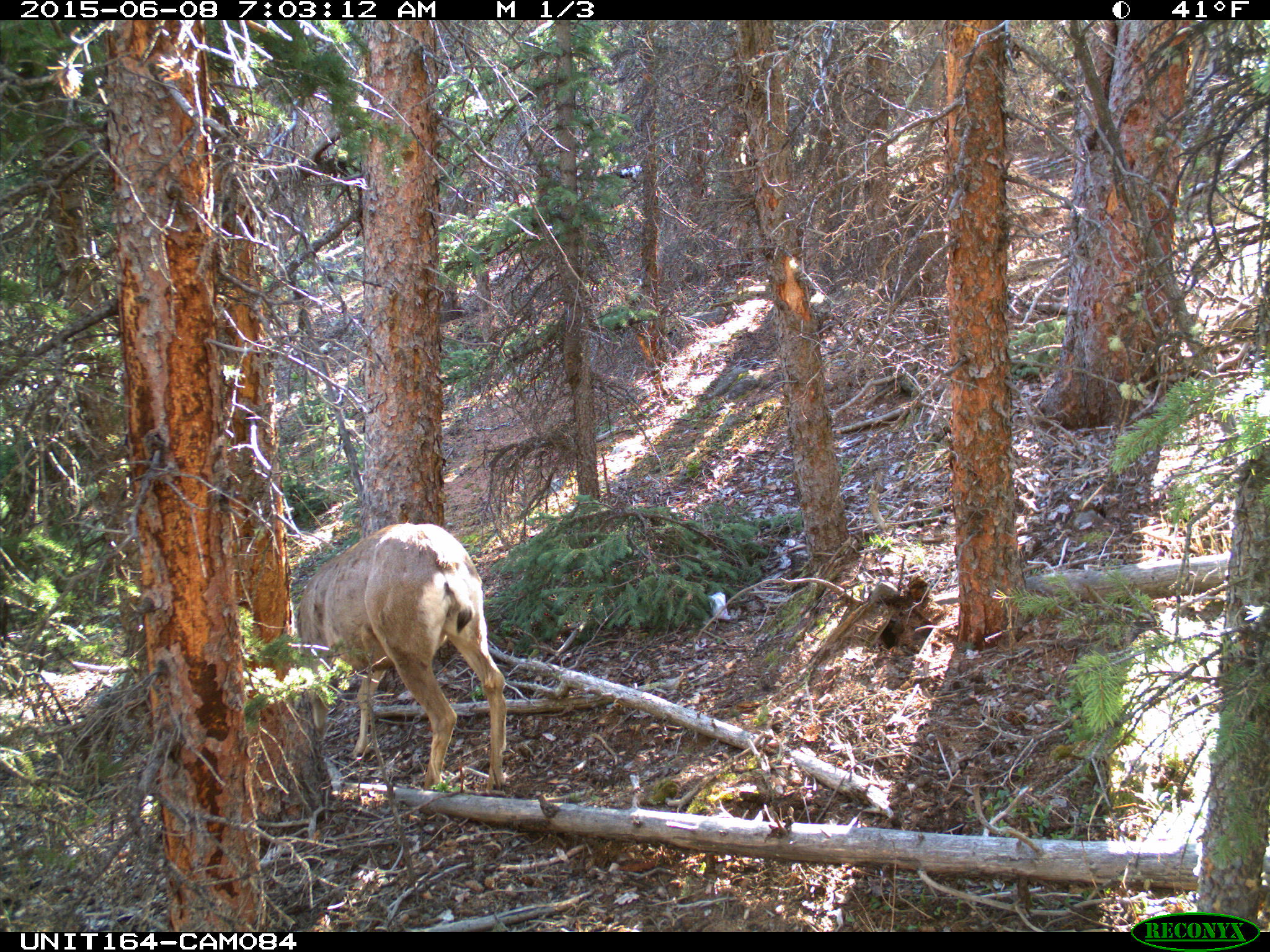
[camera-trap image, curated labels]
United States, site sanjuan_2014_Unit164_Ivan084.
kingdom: Animalia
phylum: Chordata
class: Mammalia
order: Artiodactyla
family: Cervidae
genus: Odocoileus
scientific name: Odocoileus hemionus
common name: mule deer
Odocoileus hemionus (mule deer).